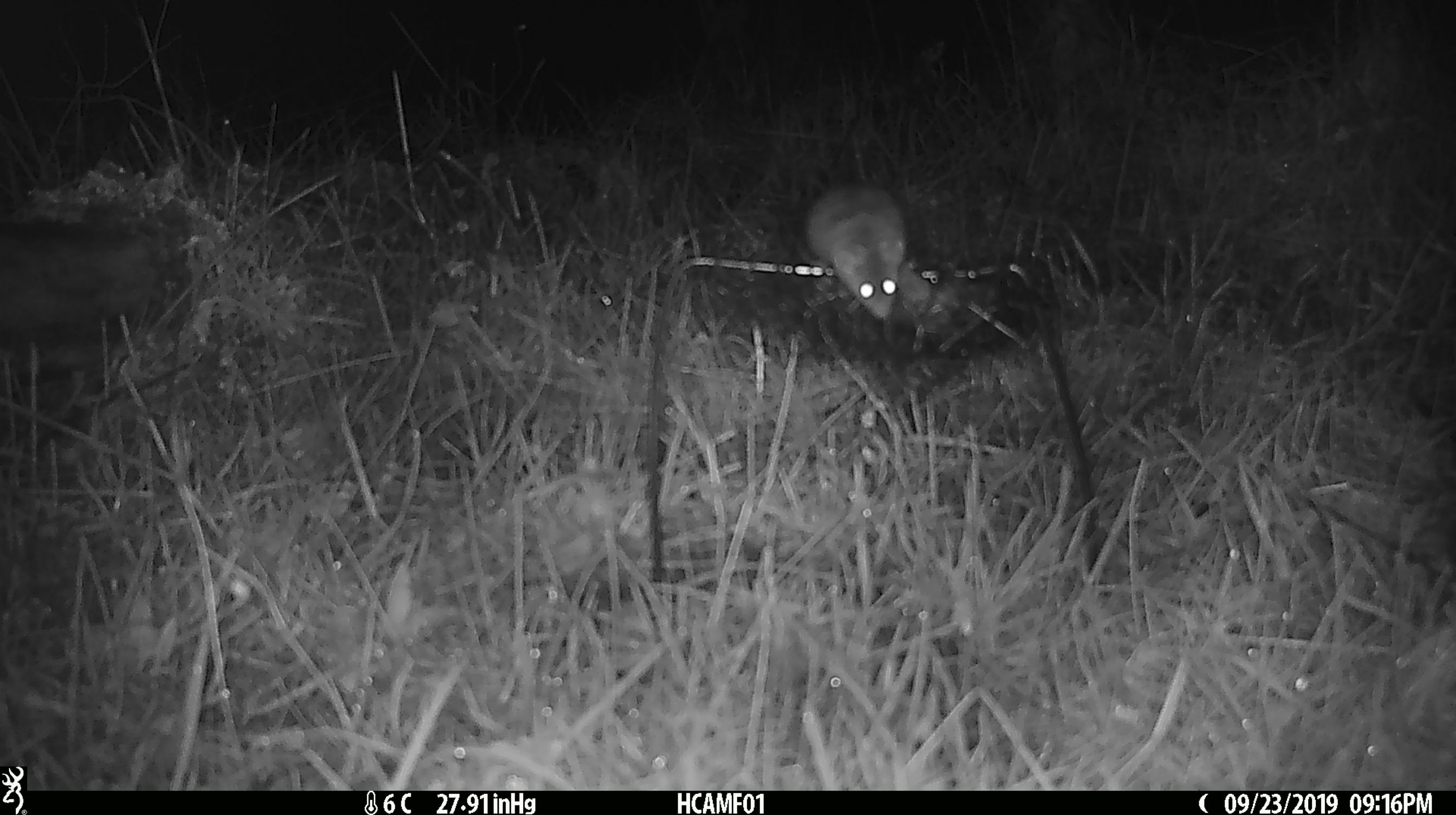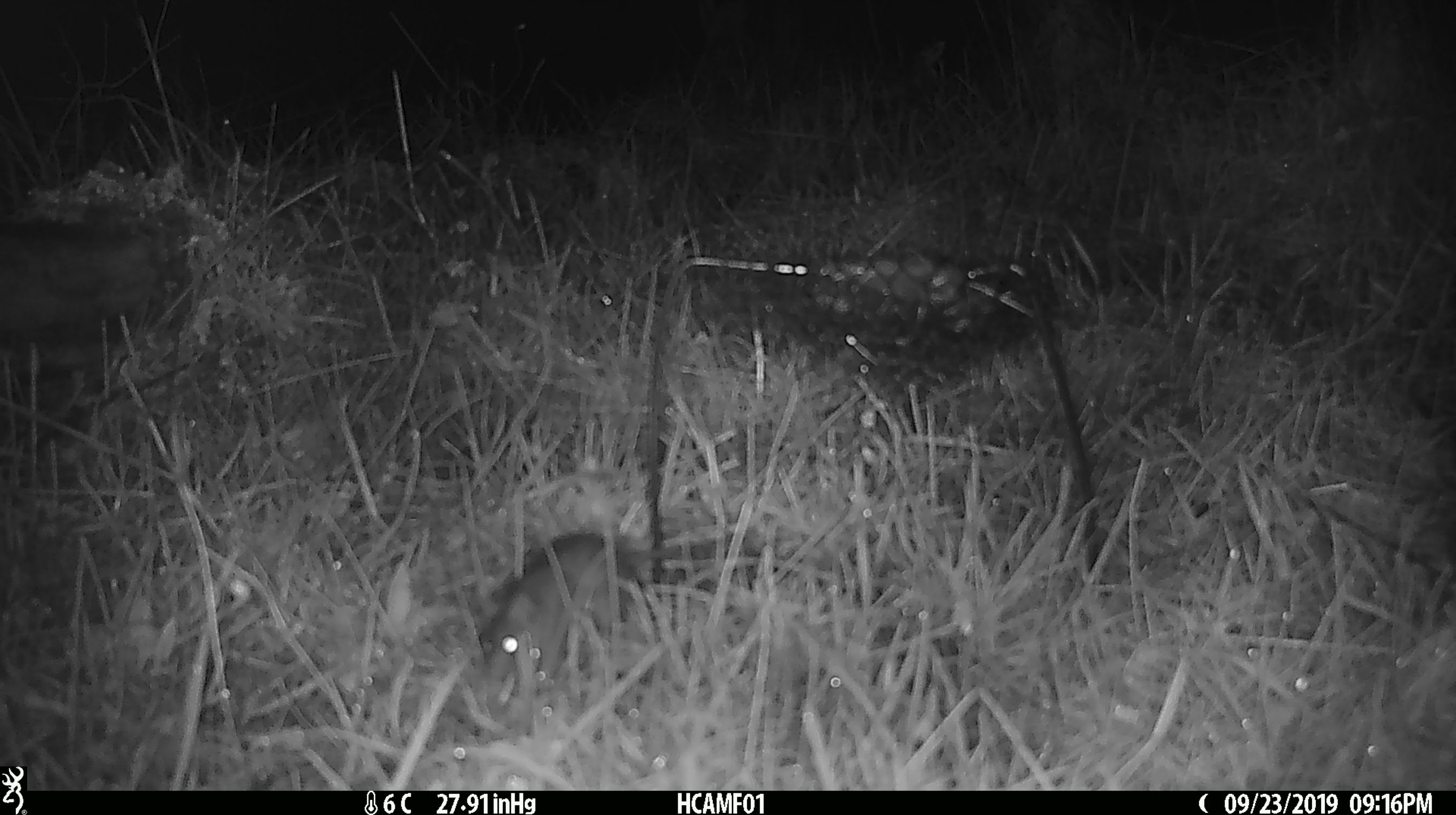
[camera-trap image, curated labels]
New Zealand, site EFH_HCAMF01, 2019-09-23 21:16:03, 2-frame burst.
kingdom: Animalia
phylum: Chordata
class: Mammalia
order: Rodentia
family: Muridae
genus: Mus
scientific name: Mus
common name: mouse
Mouse (Mus).